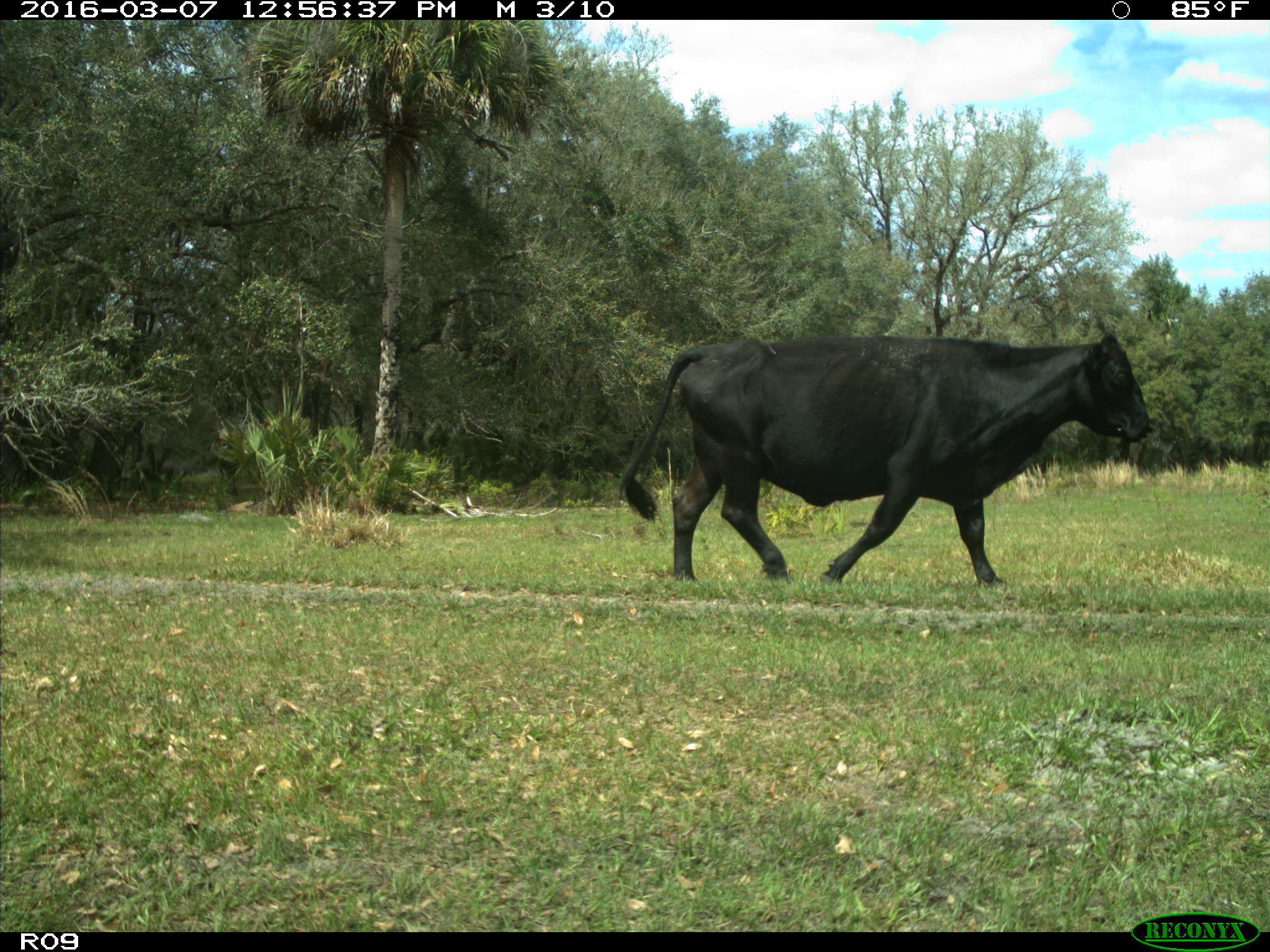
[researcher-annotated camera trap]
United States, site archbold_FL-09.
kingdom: Animalia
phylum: Chordata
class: Mammalia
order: Artiodactyla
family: Bovidae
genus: Bos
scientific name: Bos taurus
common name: domestic cow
Bos taurus (domestic cow).